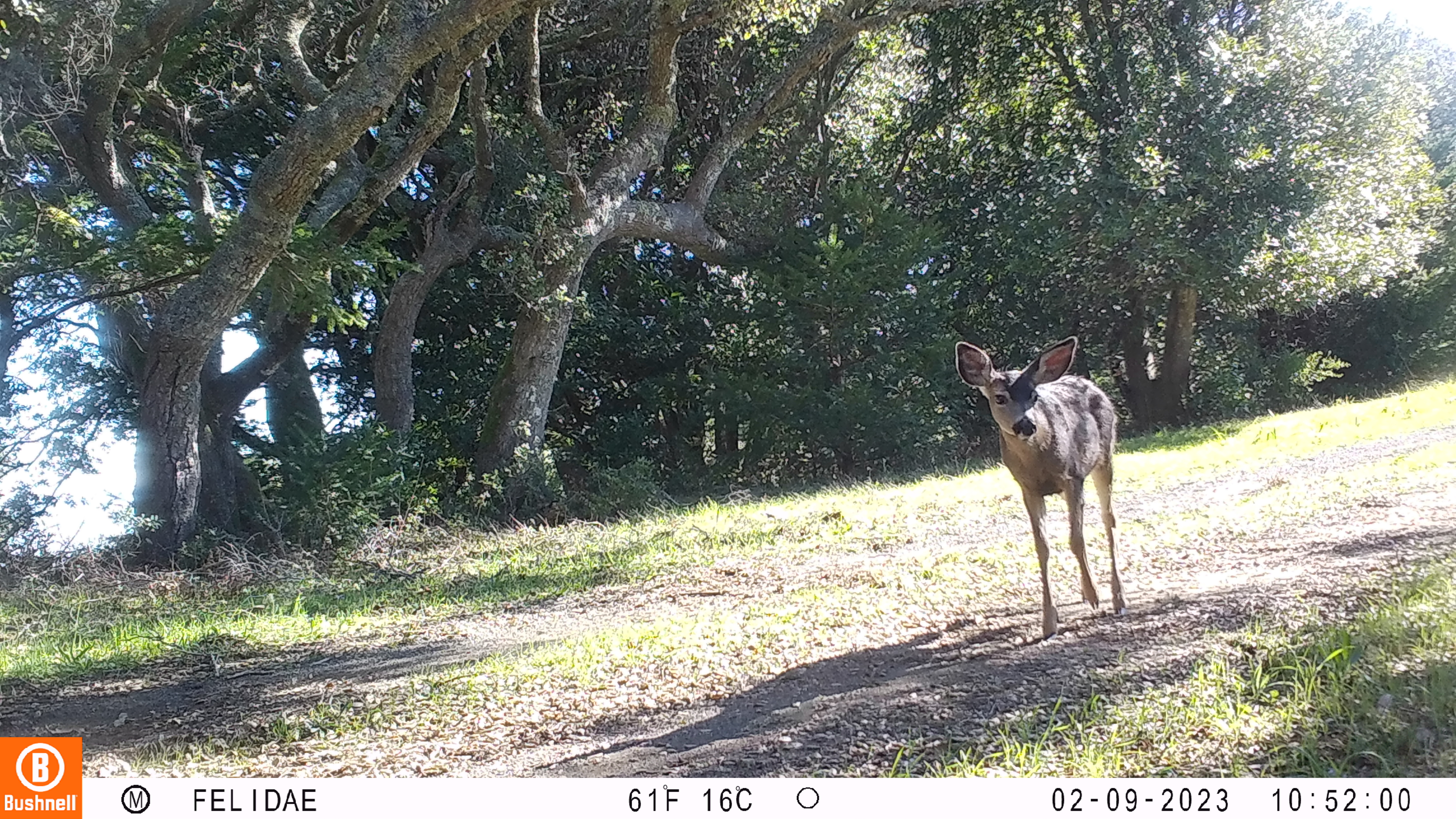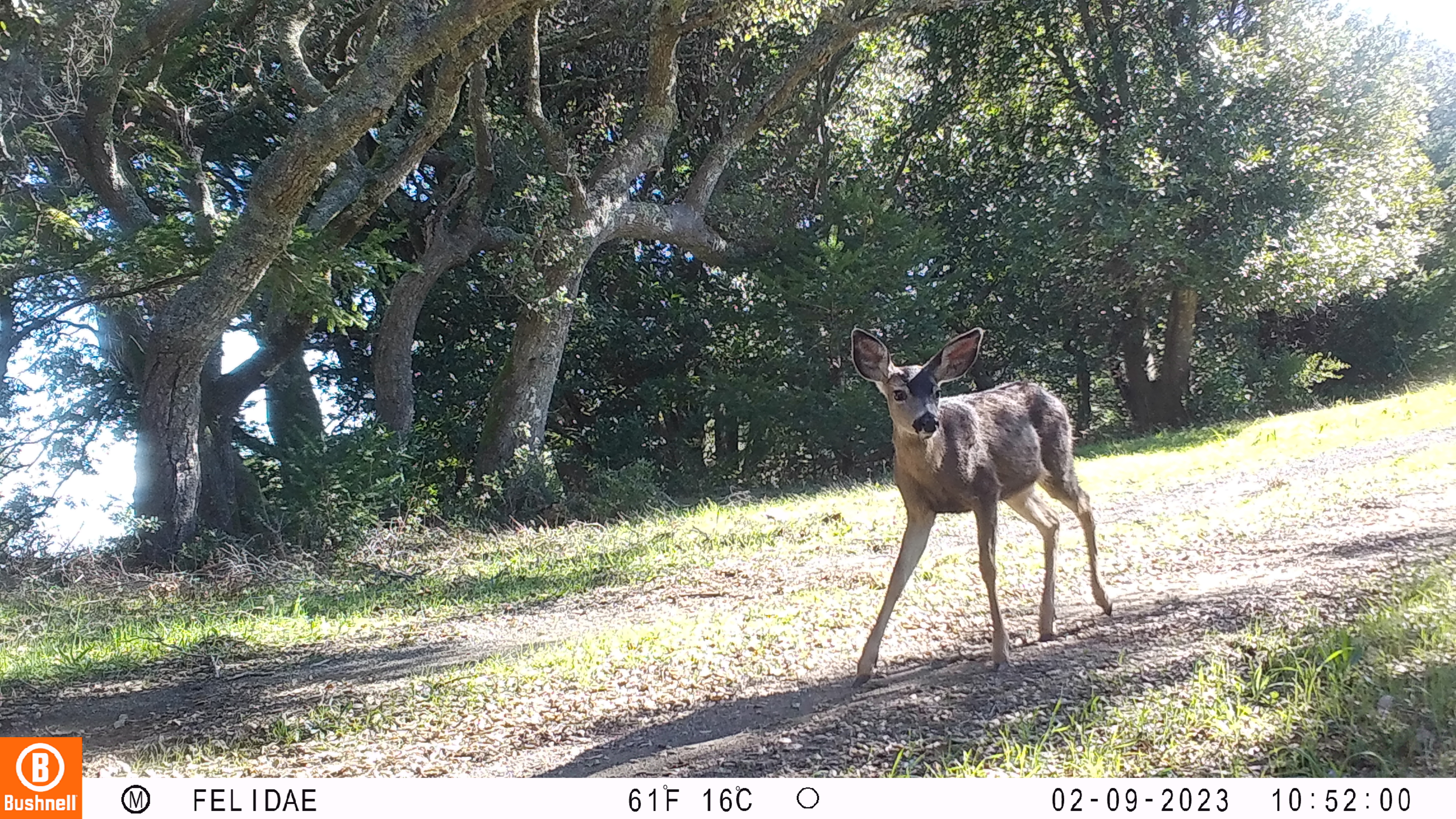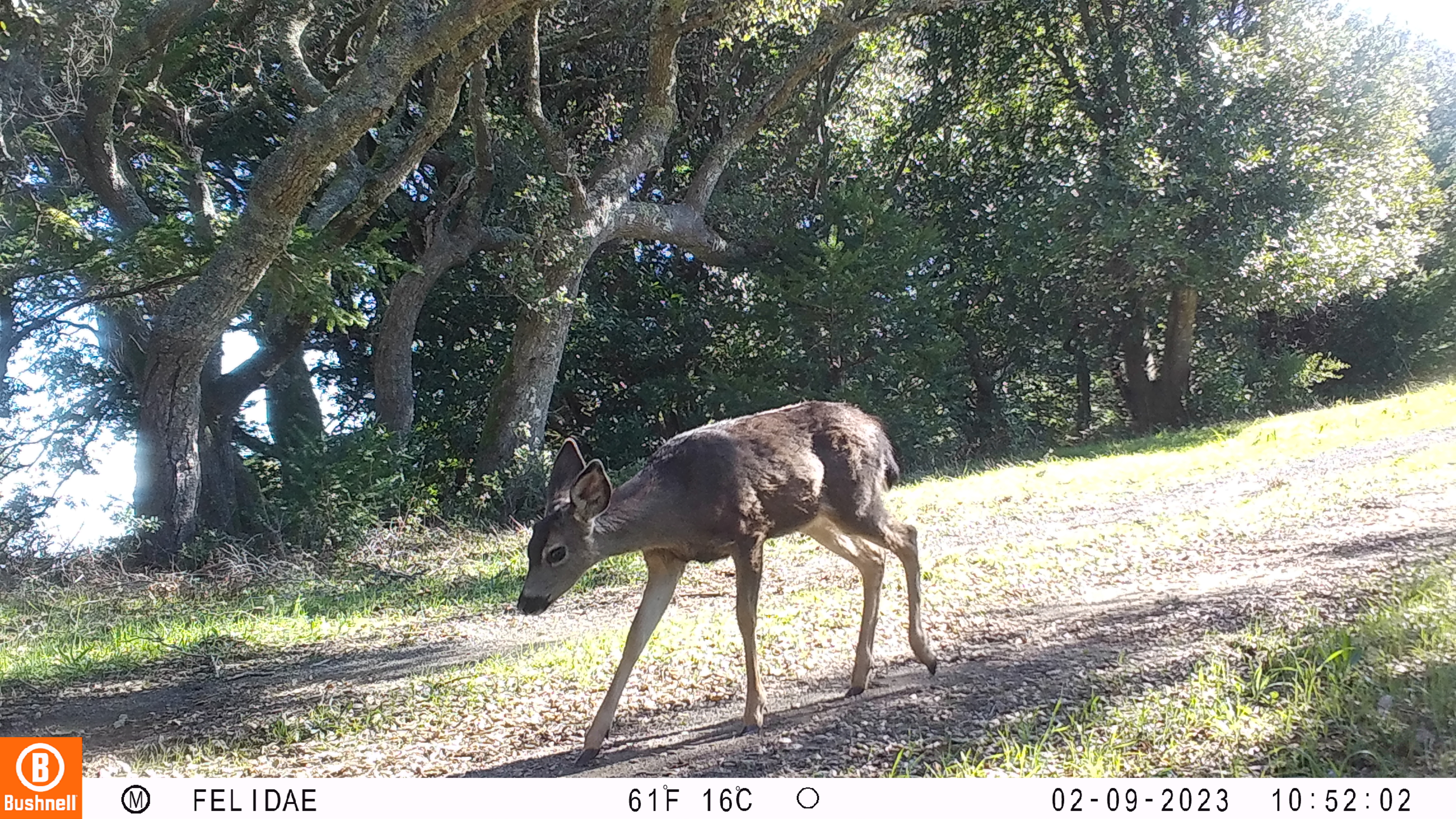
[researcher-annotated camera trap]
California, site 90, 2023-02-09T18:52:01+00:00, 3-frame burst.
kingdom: Animalia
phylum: Chordata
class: Mammalia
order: Artiodactyla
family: Cervidae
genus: Odocoileus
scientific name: Odocoileus hemionus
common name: mule deer